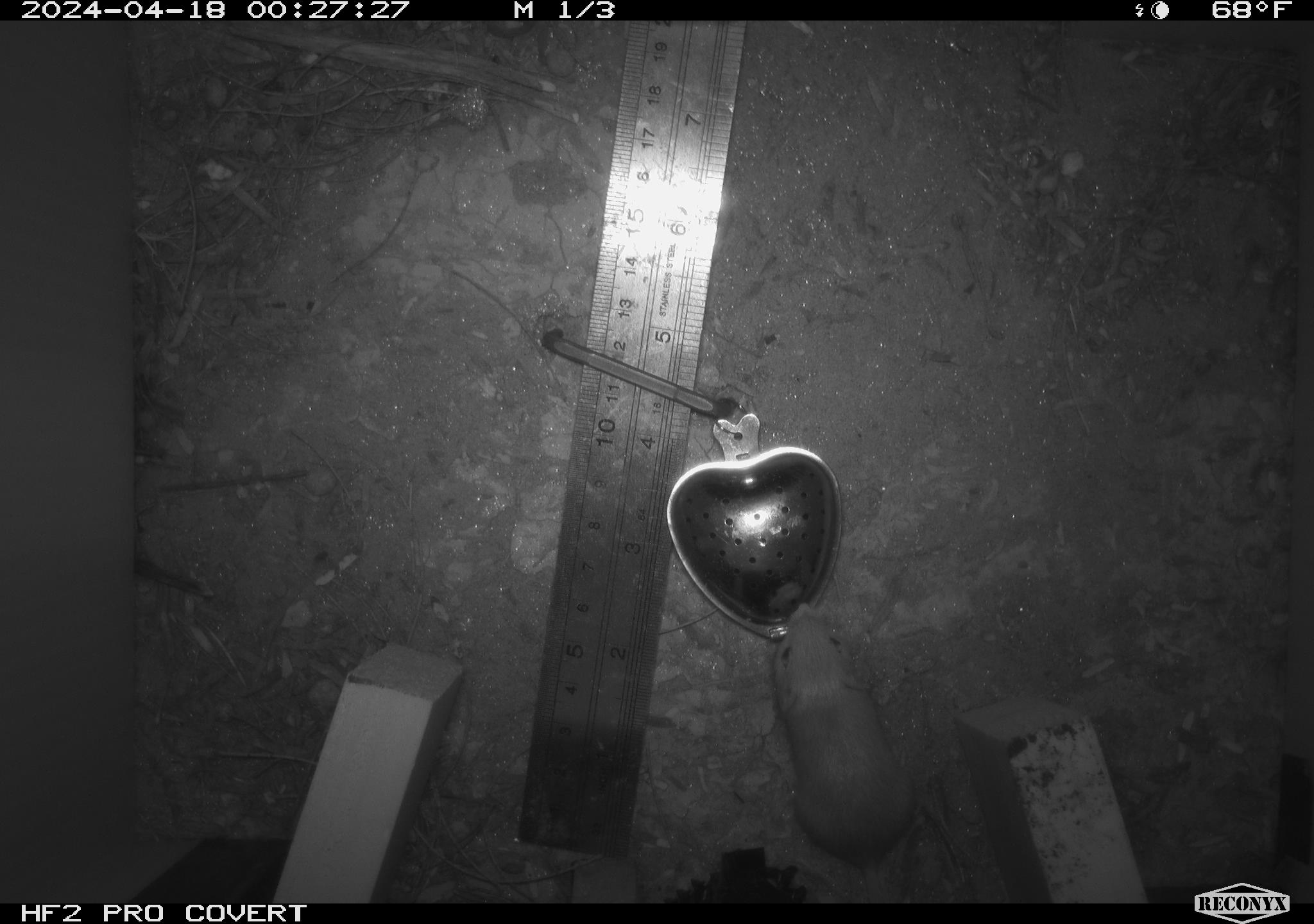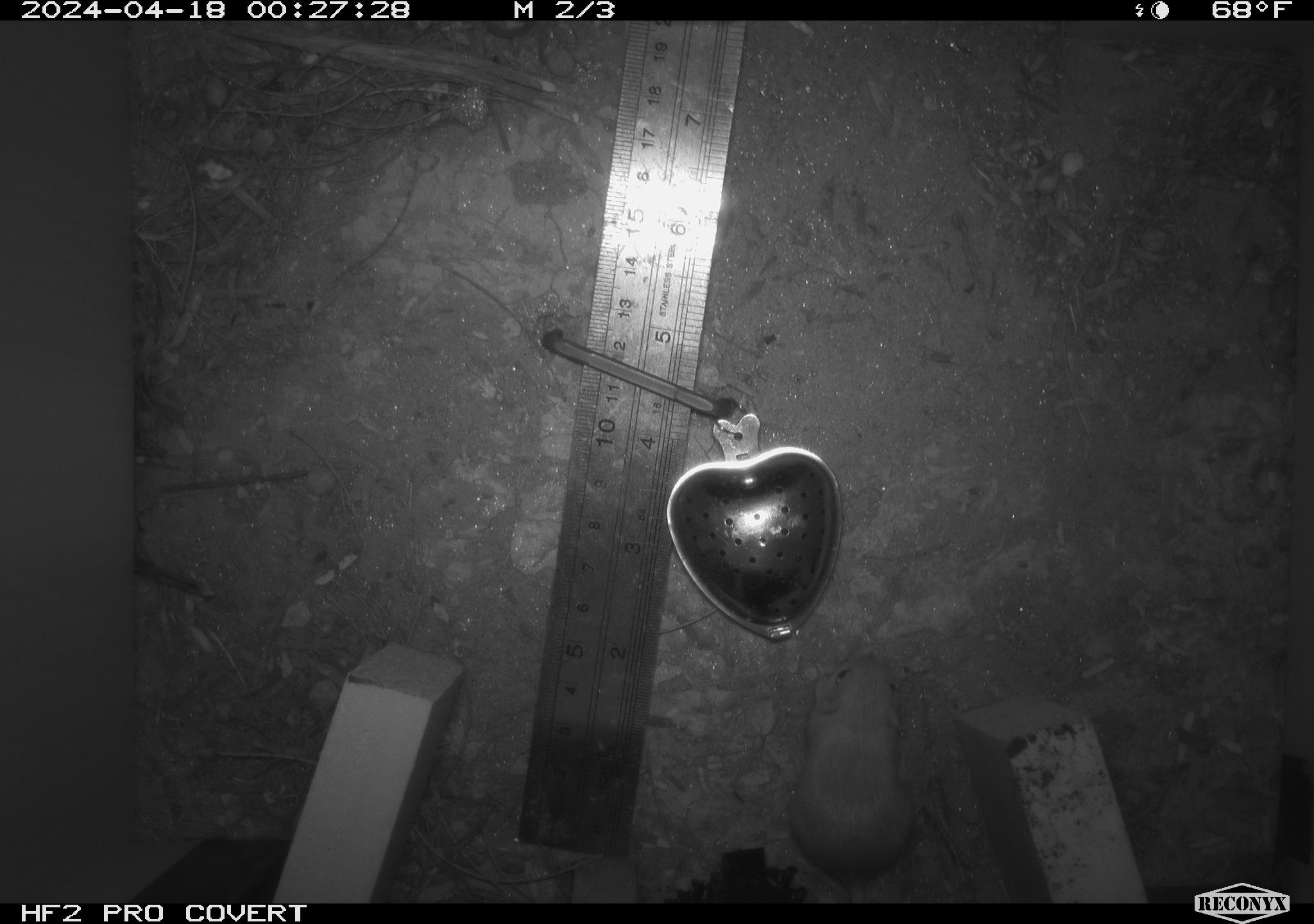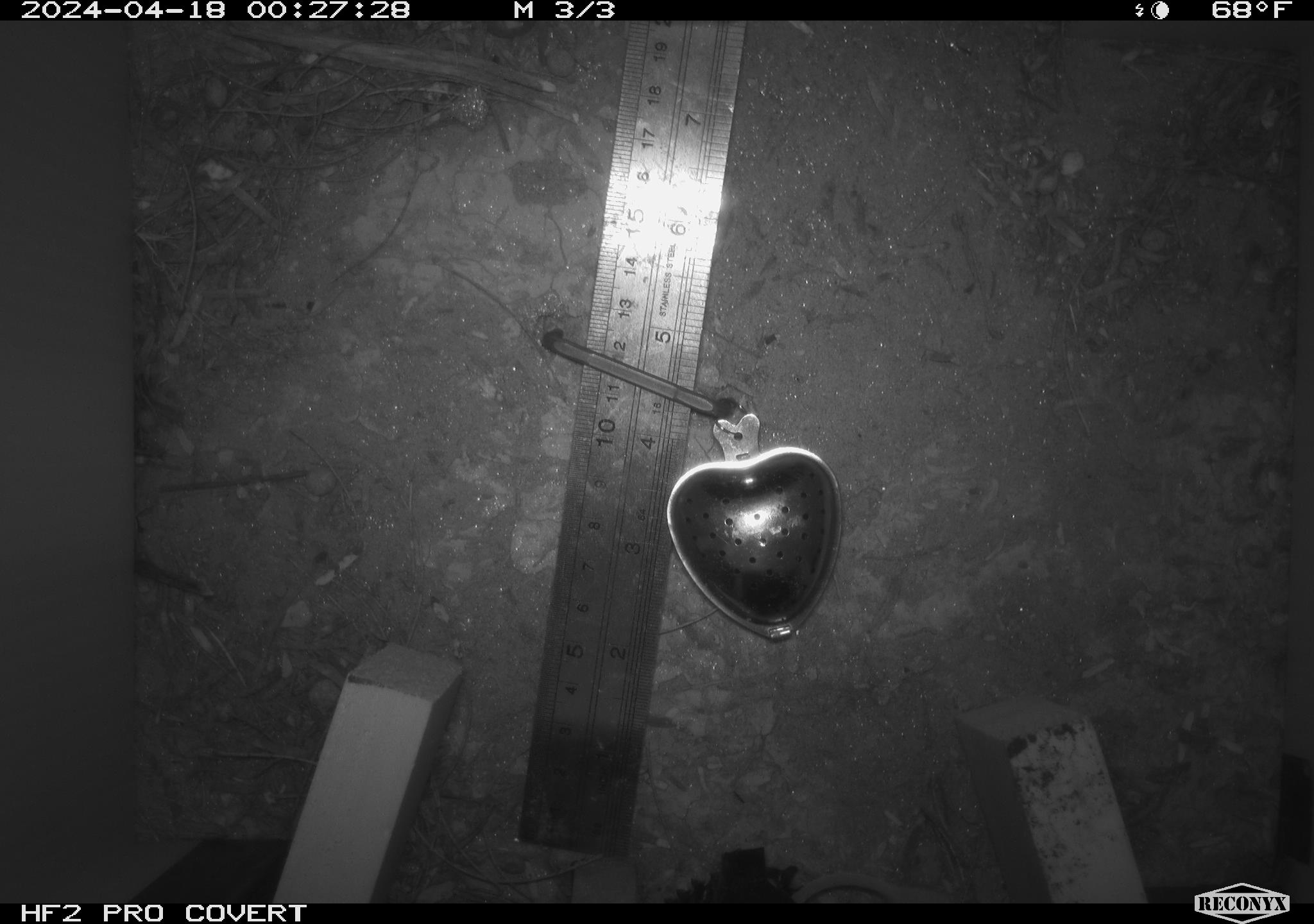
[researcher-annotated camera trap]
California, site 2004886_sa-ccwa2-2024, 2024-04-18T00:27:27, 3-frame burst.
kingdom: Animalia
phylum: Chordata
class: Mammalia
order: Rodentia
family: Heteromyidae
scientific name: Heteromyidae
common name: kangaroo rats and pocket mice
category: heteromyidae family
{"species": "heteromyidae family (kangaroo rats and pocket mice) (Heteromyidae)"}